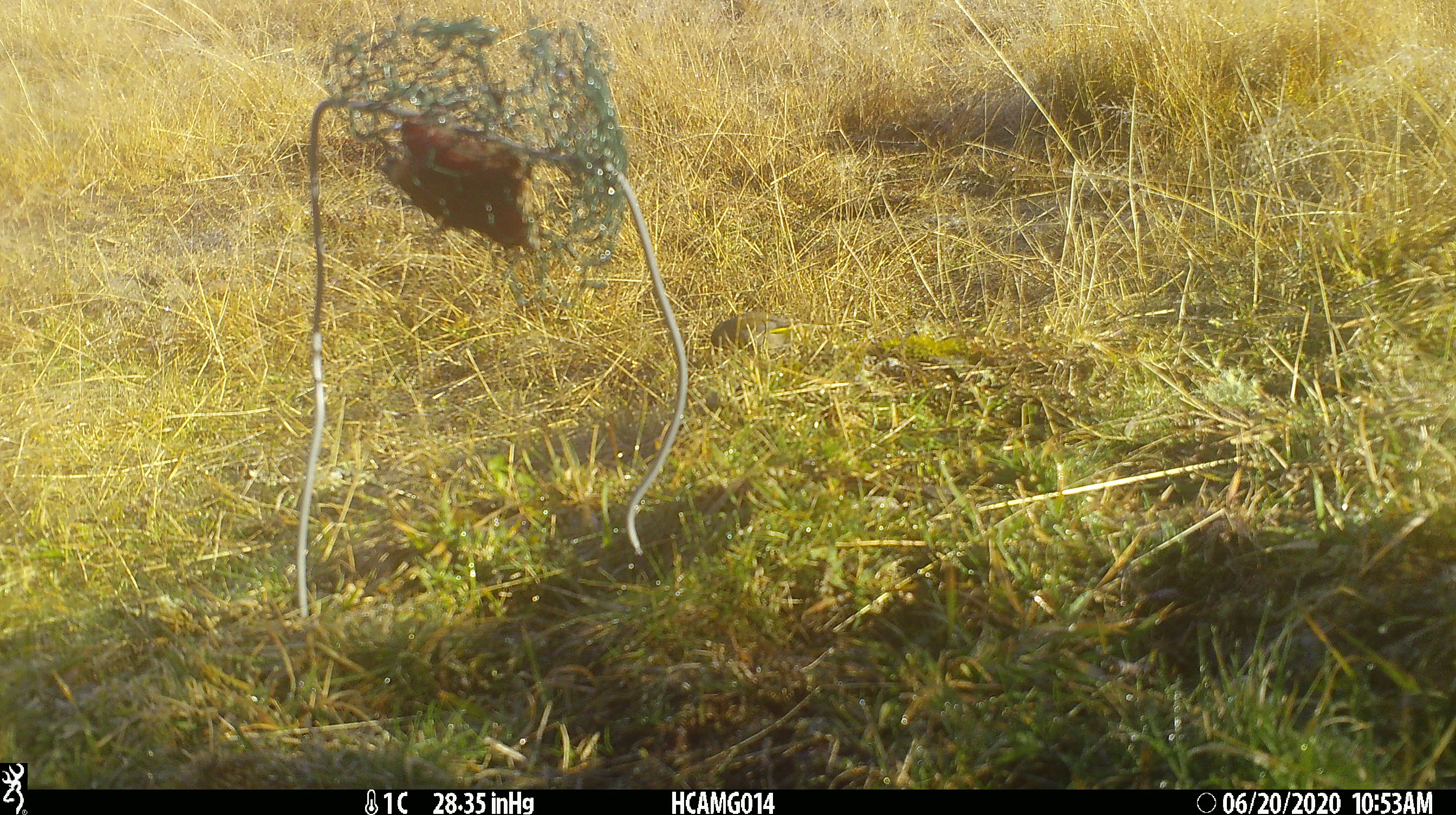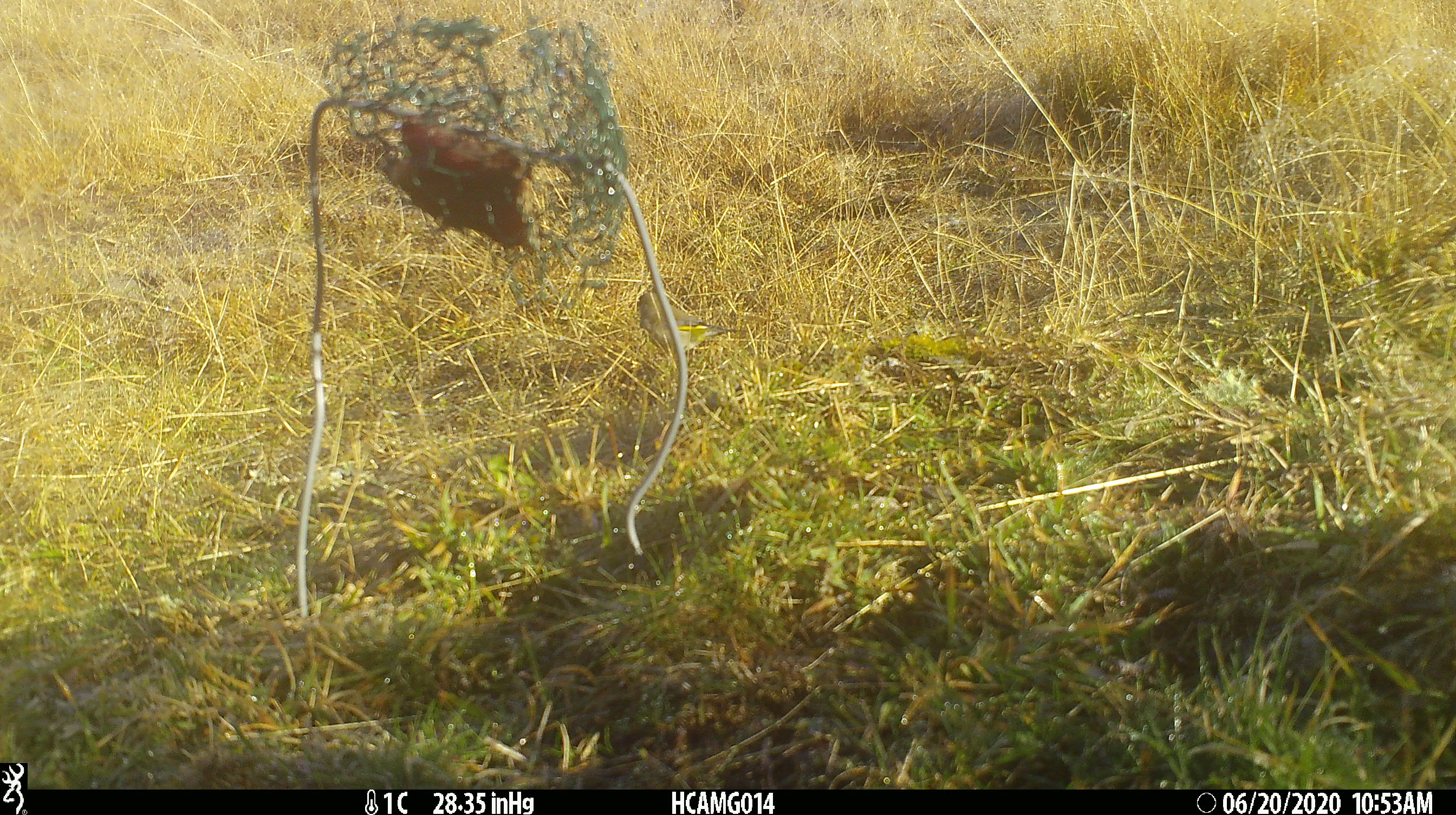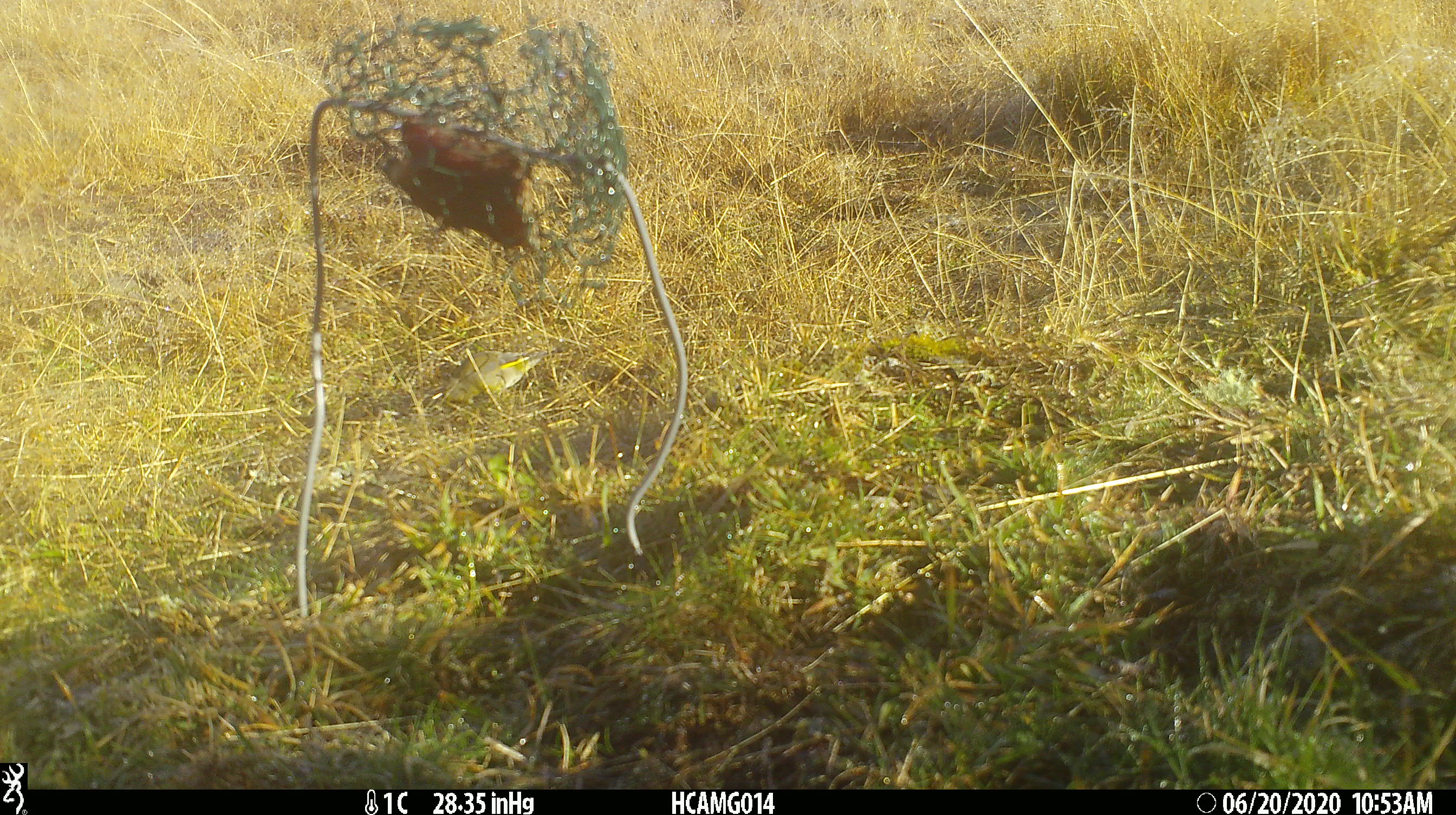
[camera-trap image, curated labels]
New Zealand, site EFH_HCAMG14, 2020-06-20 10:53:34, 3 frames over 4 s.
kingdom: Animalia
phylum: Chordata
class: Aves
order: Passeriformes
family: Fringillidae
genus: Chloris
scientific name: Chloris chloris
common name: greenfinch